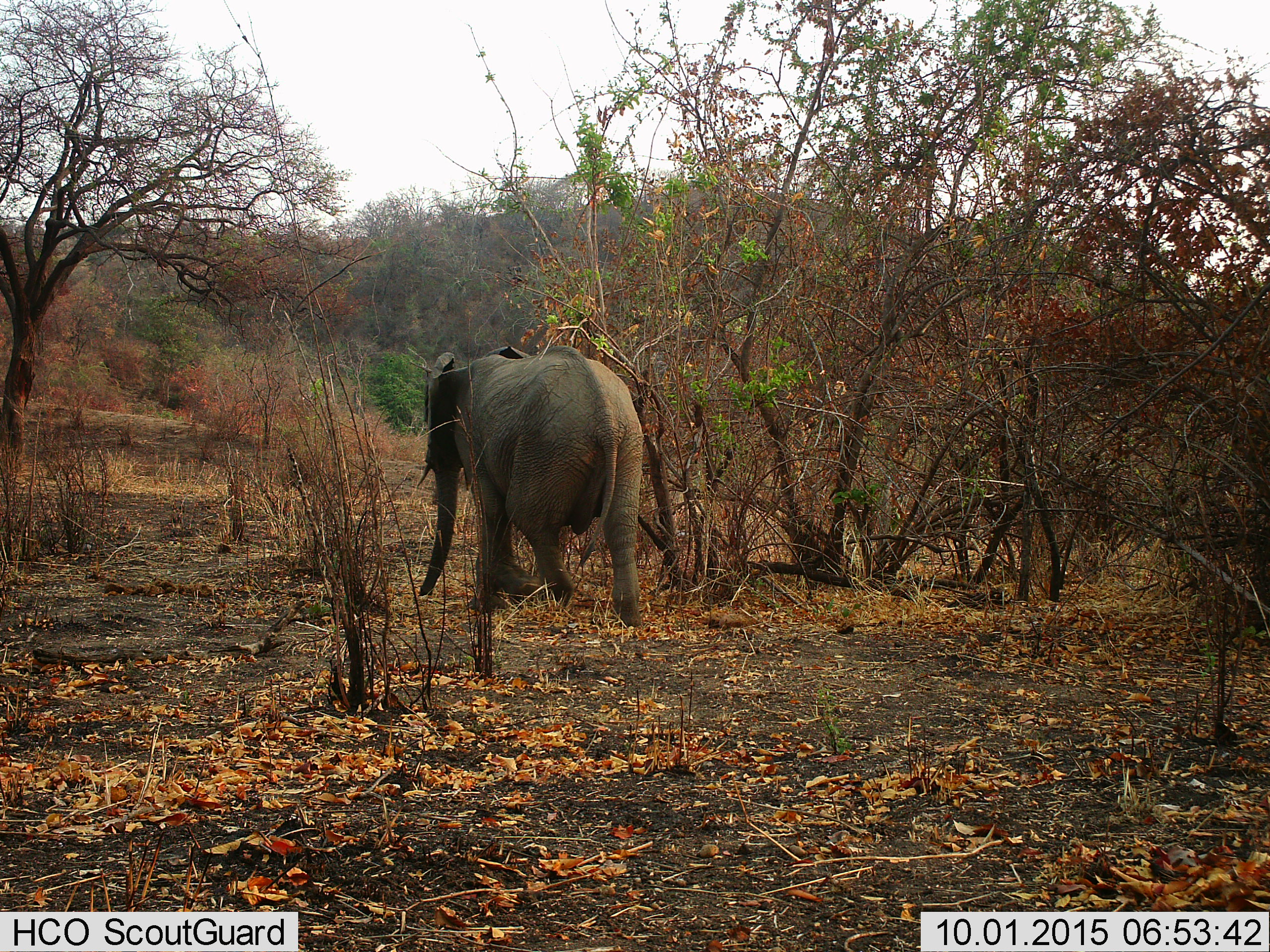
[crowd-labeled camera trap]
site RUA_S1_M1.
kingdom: Animalia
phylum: Chordata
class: Mammalia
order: Proboscidea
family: Elephantidae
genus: Loxodonta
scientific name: Loxodonta africana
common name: african bush elephant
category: elephant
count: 1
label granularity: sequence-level